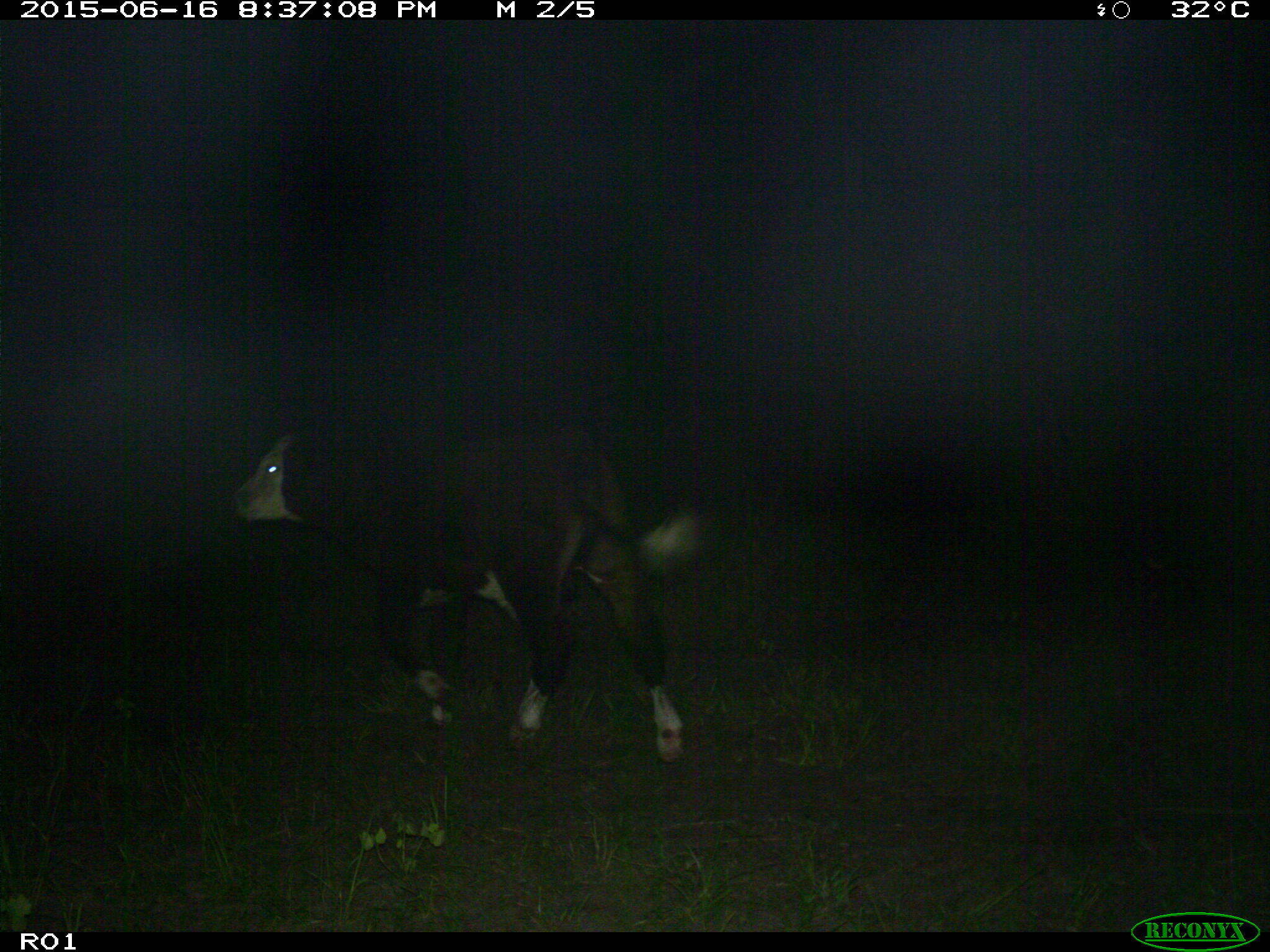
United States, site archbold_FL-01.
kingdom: Animalia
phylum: Chordata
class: Mammalia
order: Artiodactyla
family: Bovidae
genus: Bos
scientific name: Bos taurus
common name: domestic cow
Bos taurus (domestic cow).